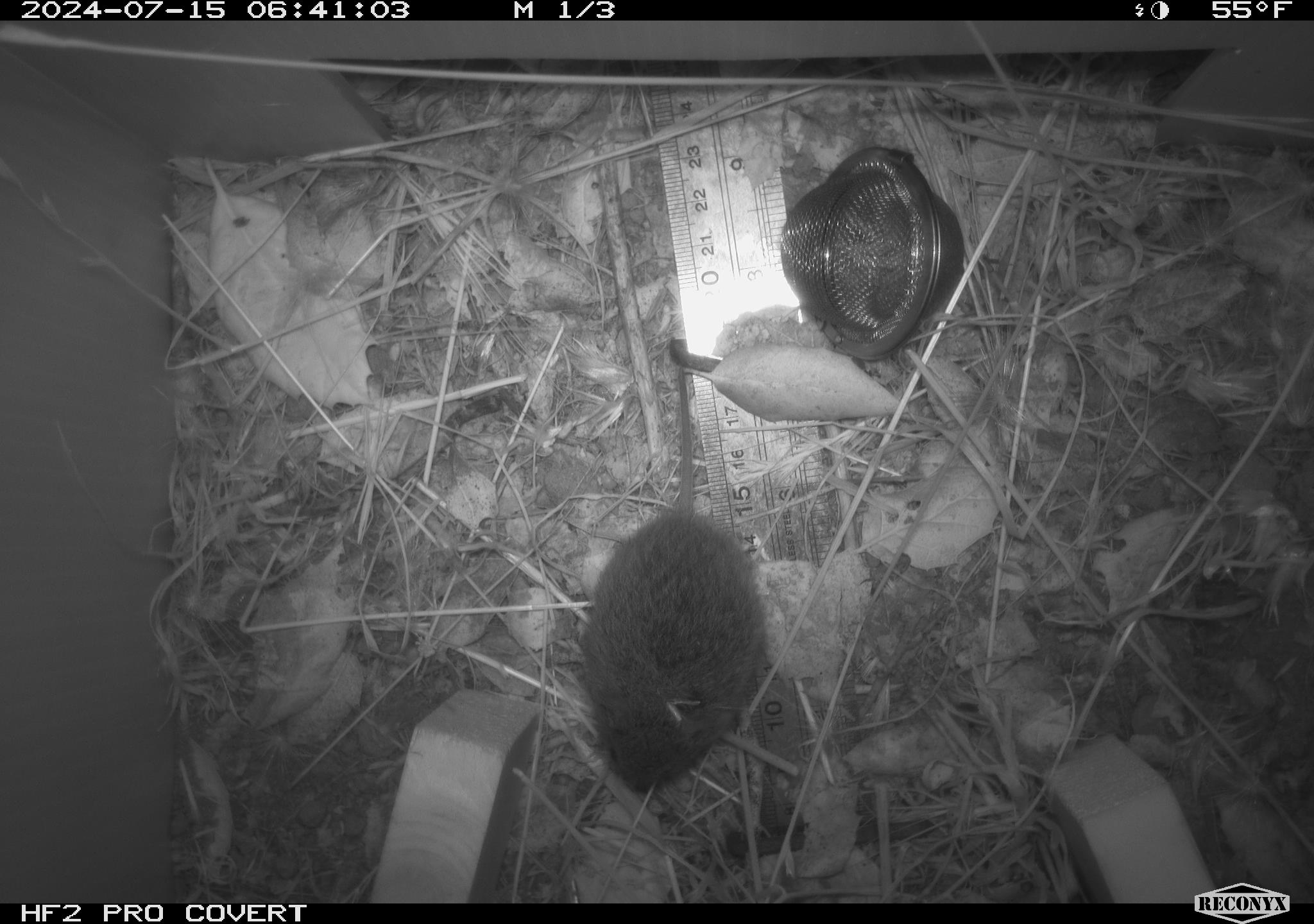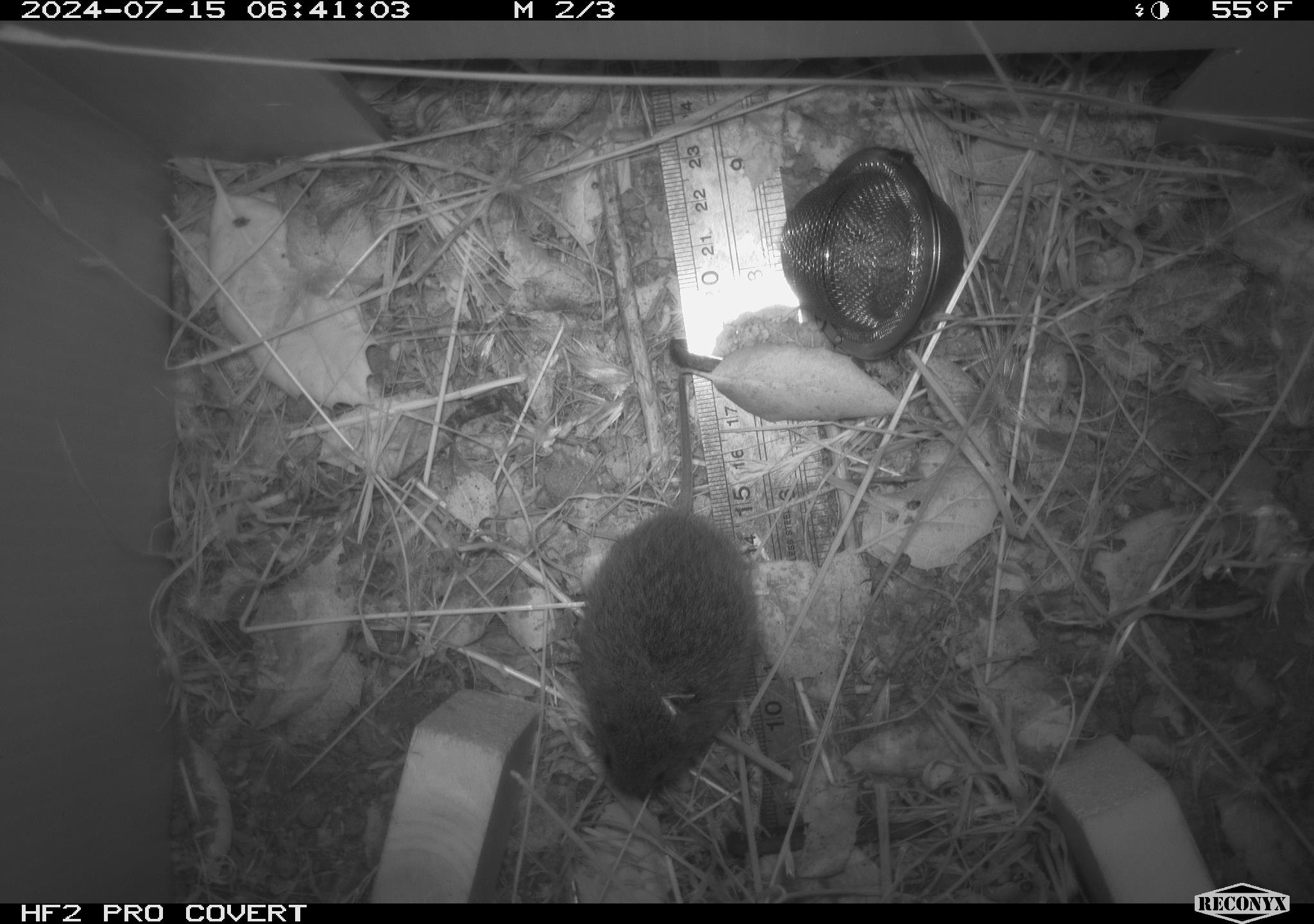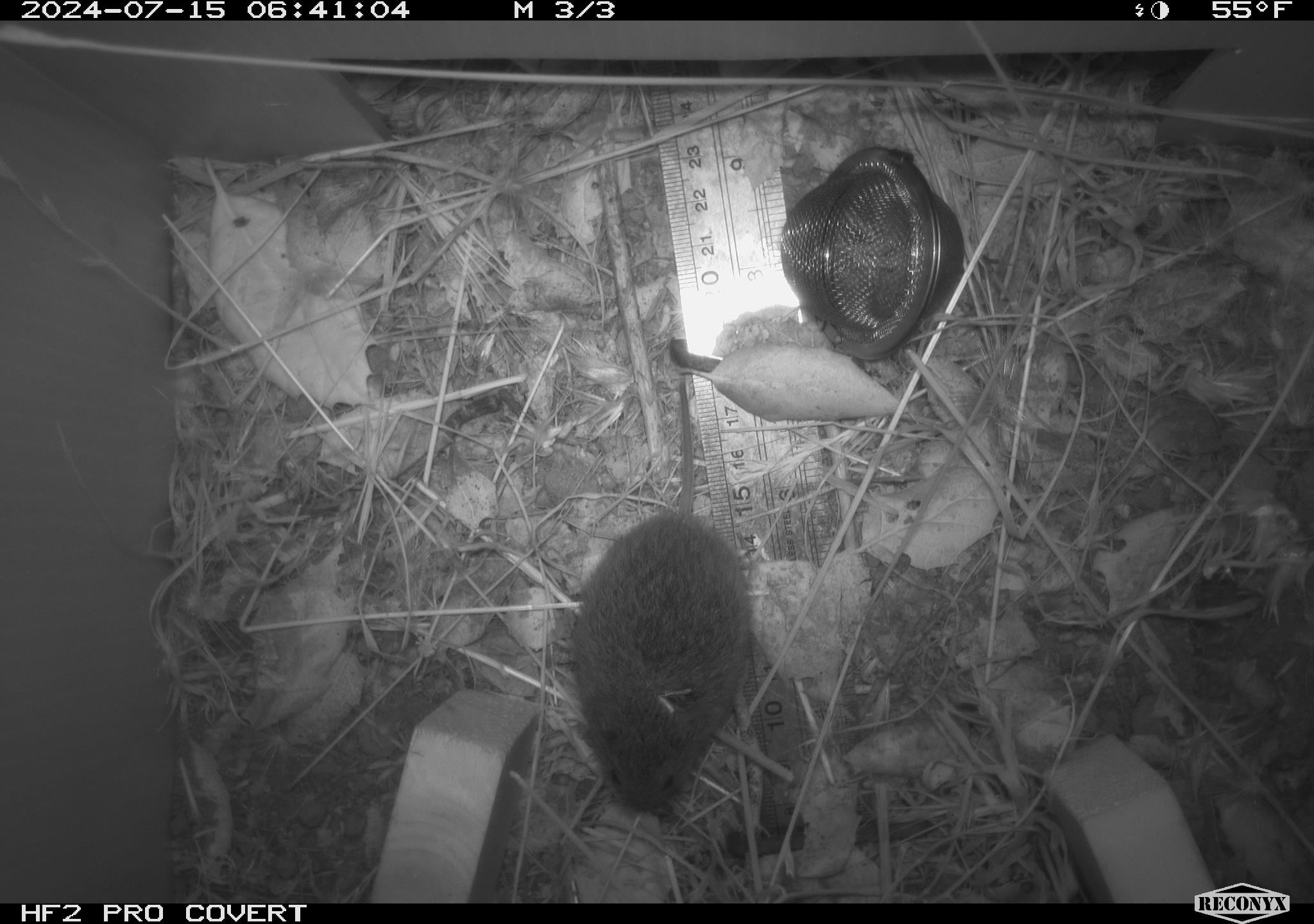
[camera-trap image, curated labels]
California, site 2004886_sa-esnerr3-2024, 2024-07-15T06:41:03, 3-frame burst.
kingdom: Animalia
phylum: Chordata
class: Mammalia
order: Rodentia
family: Cricetidae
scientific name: Cricetidae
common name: hamsters, voles, lemmings, and allies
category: cricetidae family